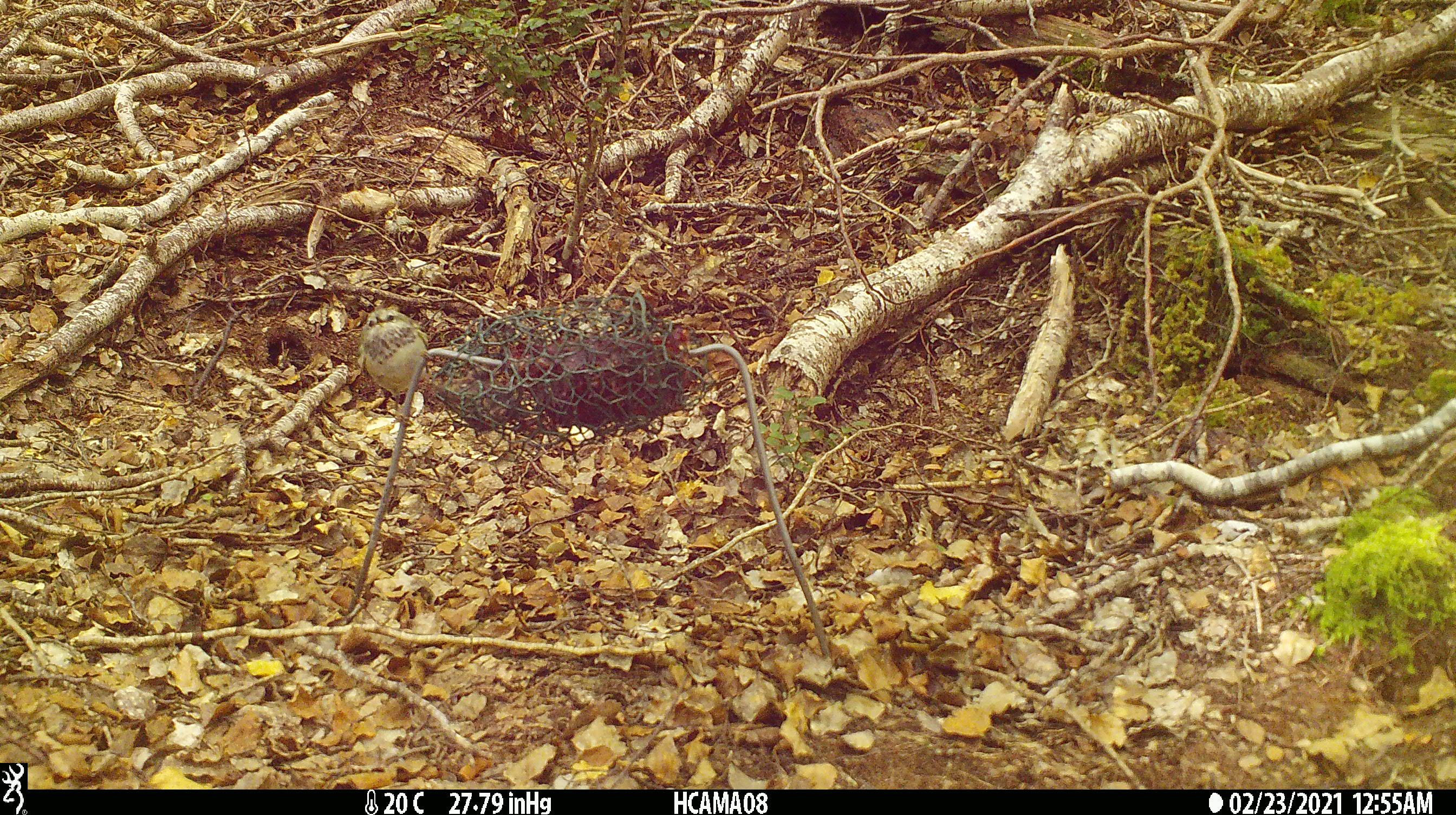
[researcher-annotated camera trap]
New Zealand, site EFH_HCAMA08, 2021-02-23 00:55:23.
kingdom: Animalia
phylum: Chordata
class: Aves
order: Passeriformes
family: Acanthisittidae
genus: Acanthisitta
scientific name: Acanthisitta chloris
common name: rifleman